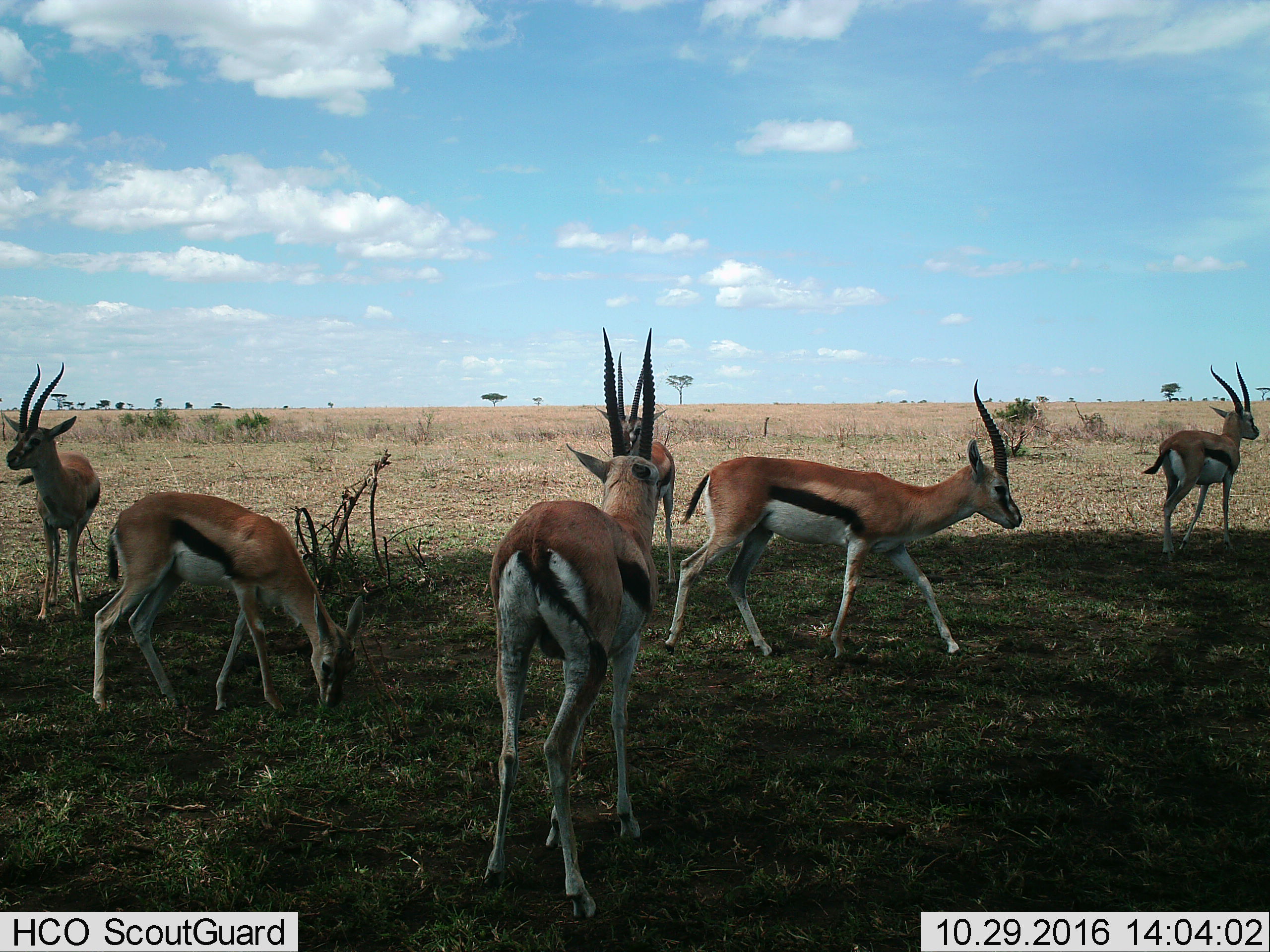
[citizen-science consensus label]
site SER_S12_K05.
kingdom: Animalia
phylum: Chordata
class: Mammalia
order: Artiodactyla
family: Bovidae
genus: Eudorcas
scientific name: Eudorcas thomsonii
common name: thomson's gazelle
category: gazellethomsons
Gazellethomsons (thomson's gazelle) (Eudorcas thomsonii), count 6. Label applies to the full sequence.